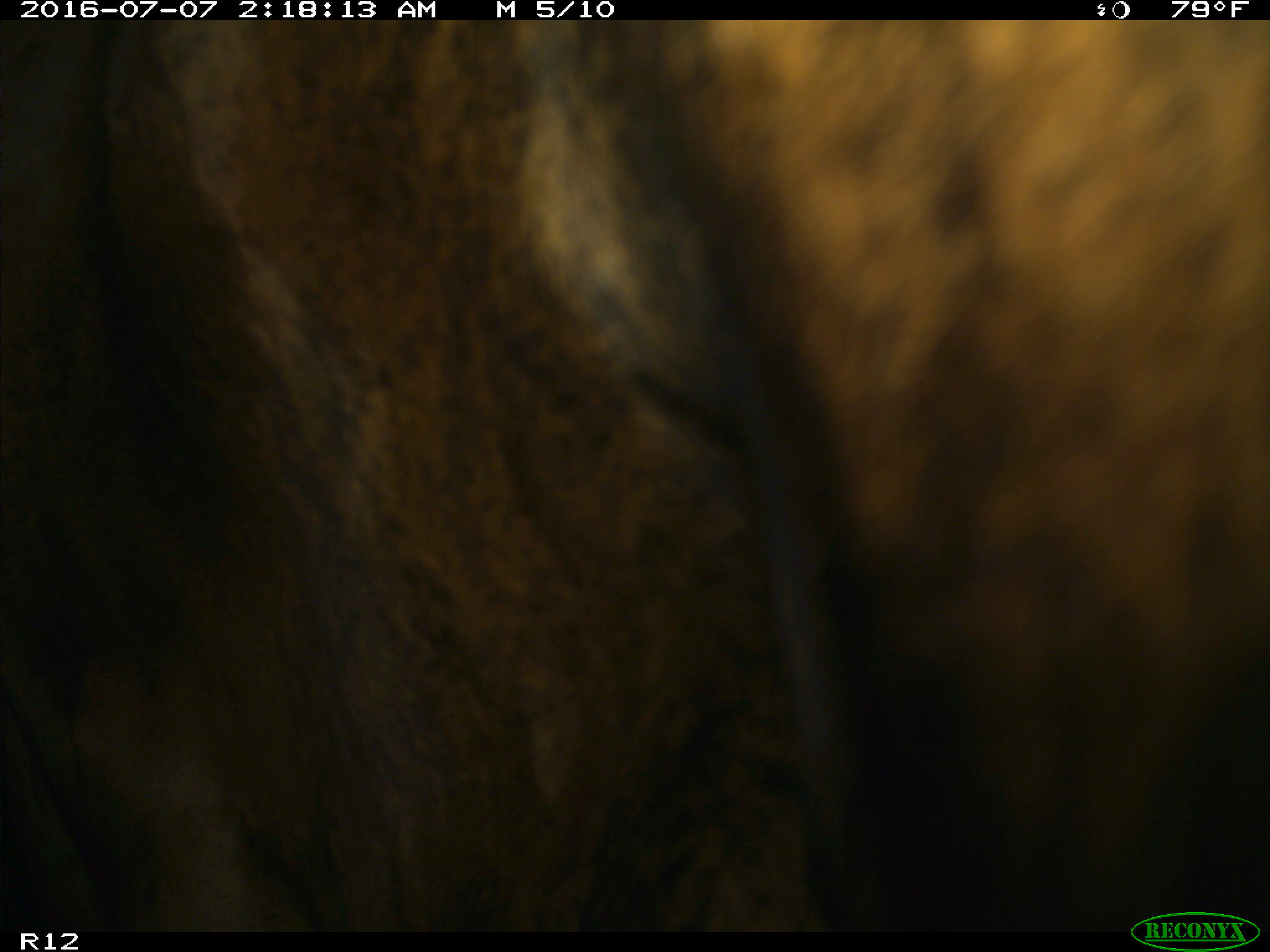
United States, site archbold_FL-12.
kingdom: Animalia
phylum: Chordata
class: Mammalia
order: Artiodactyla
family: Bovidae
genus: Bos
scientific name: Bos taurus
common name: domestic cow